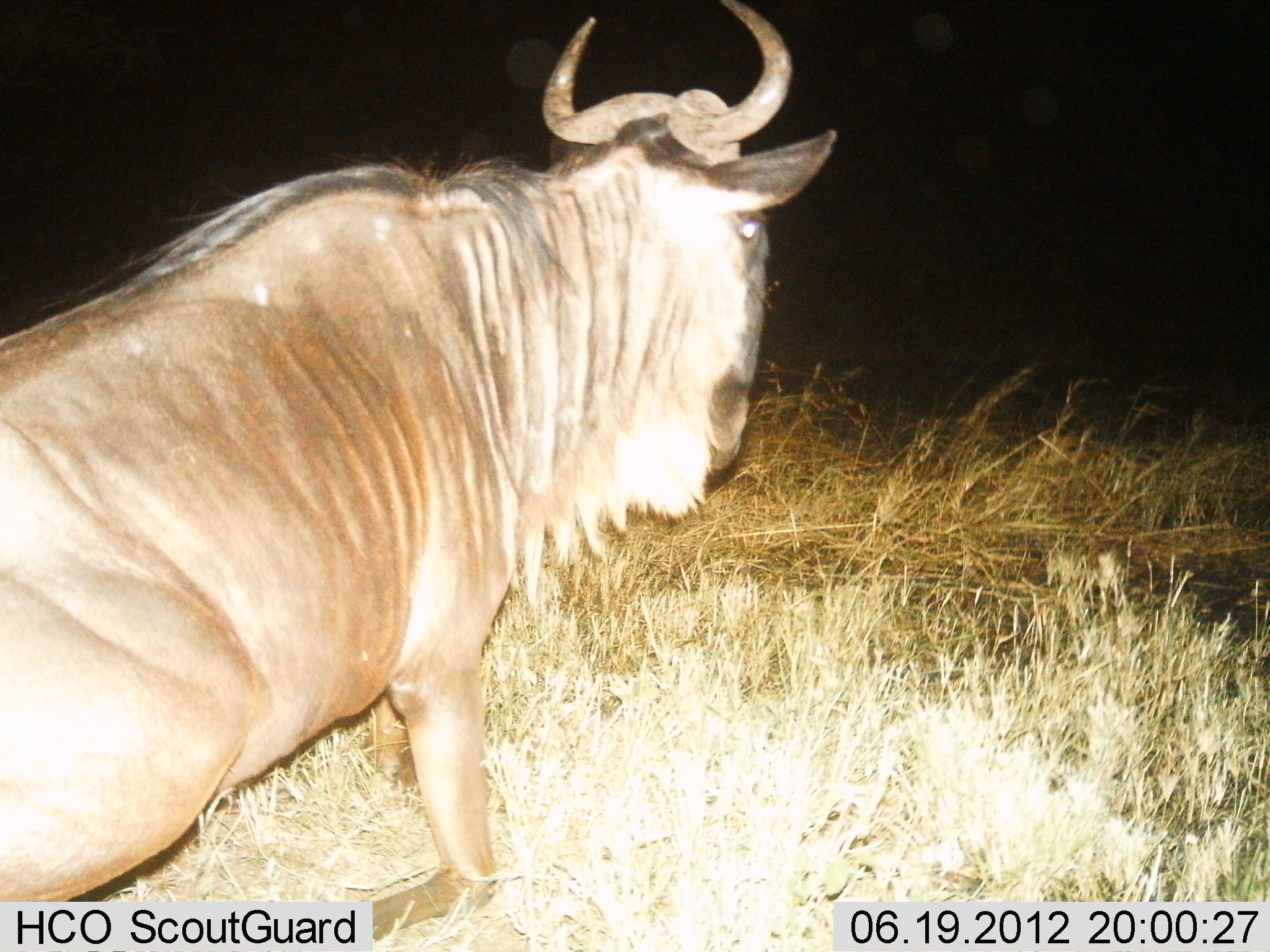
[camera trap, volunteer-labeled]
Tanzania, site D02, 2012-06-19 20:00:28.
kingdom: Animalia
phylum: Chordata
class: Mammalia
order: Artiodactyla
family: Bovidae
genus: Connochaetes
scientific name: Connochaetes taurinus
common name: blue wildebeest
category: wildebeest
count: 1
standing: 50%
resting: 30%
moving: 20%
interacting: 0%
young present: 0%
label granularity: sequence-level